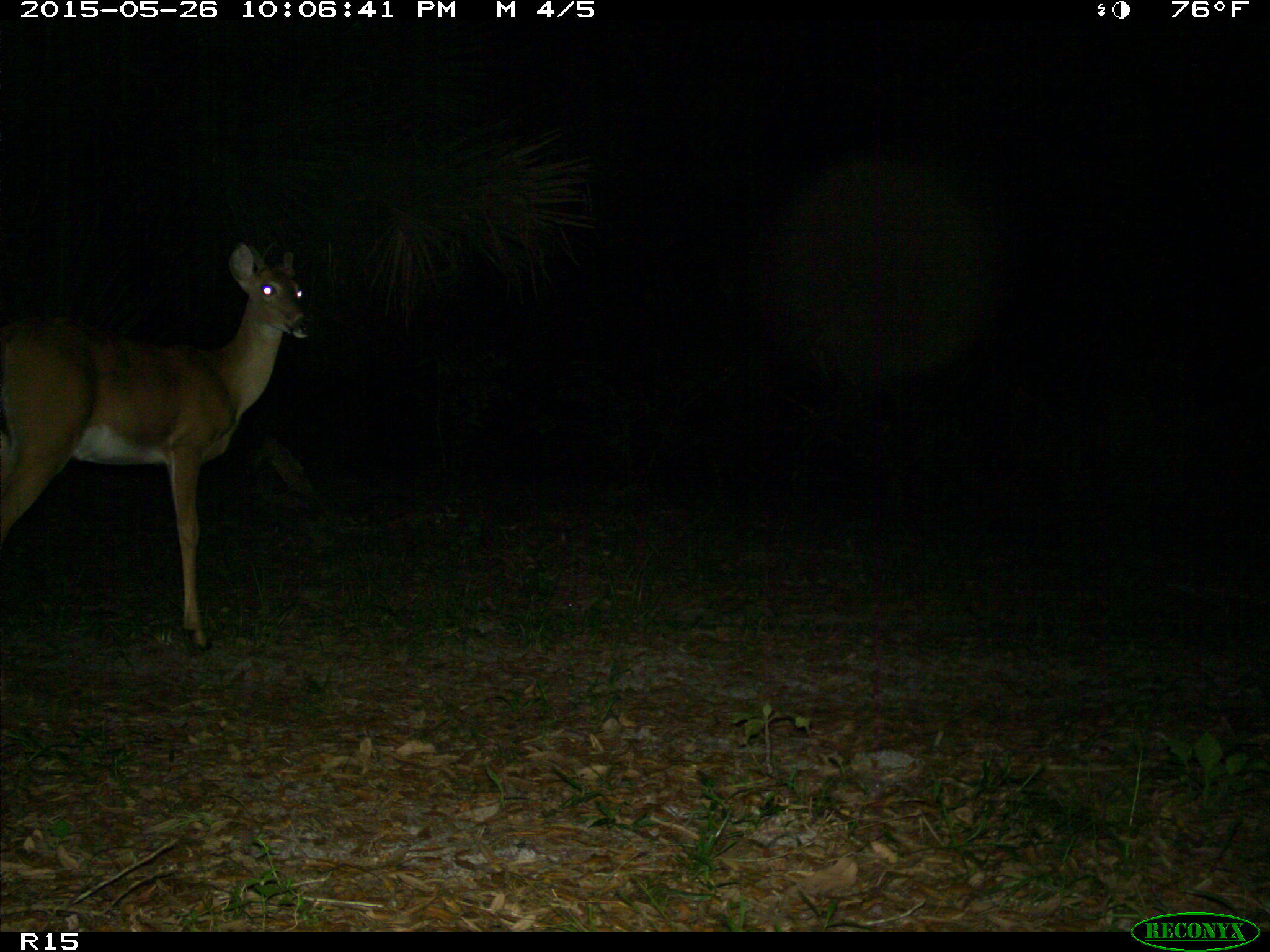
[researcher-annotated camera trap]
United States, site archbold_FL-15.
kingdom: Animalia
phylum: Chordata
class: Mammalia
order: Artiodactyla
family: Cervidae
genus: Odocoileus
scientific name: Odocoileus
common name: deer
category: unidentified deer